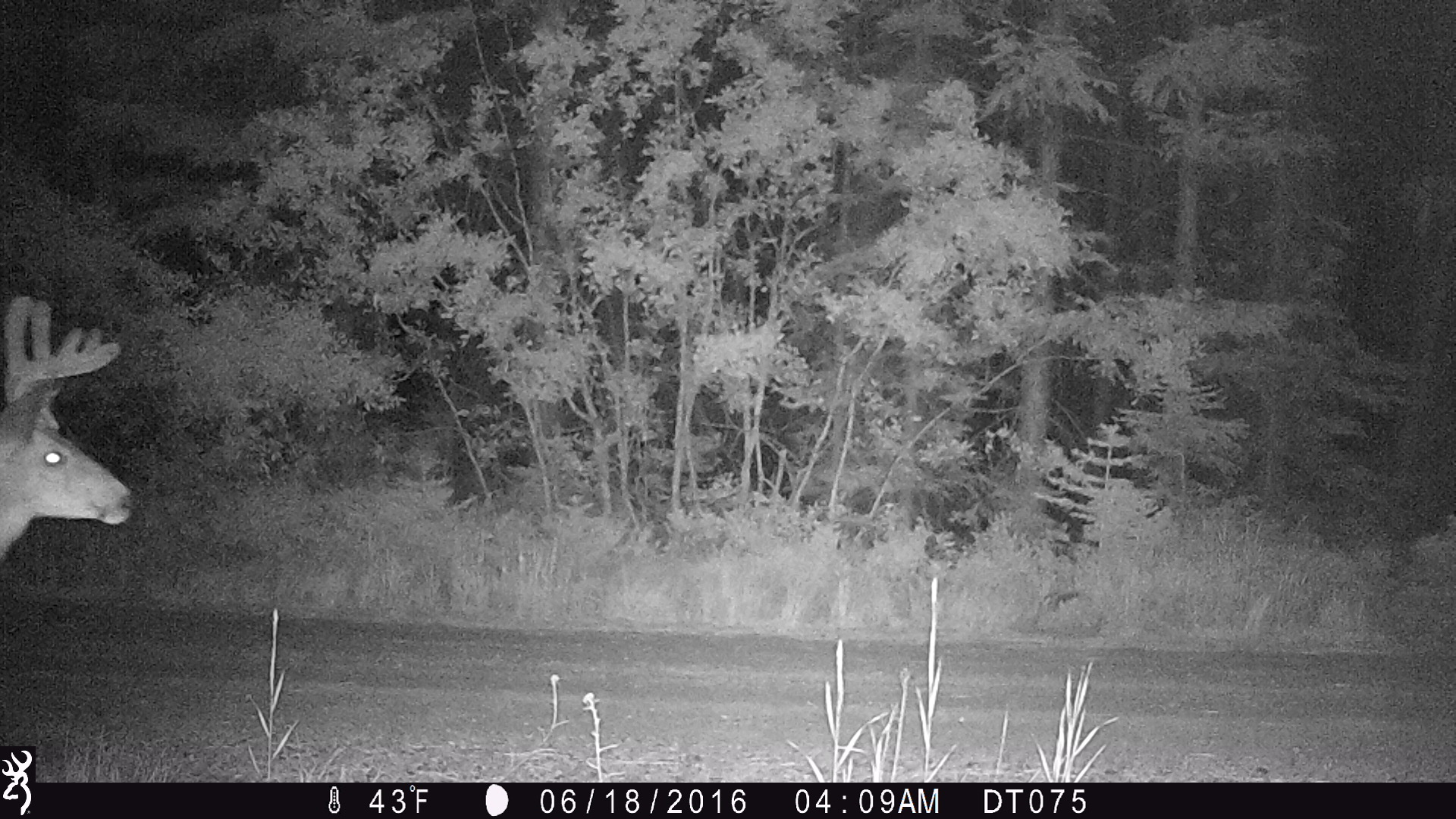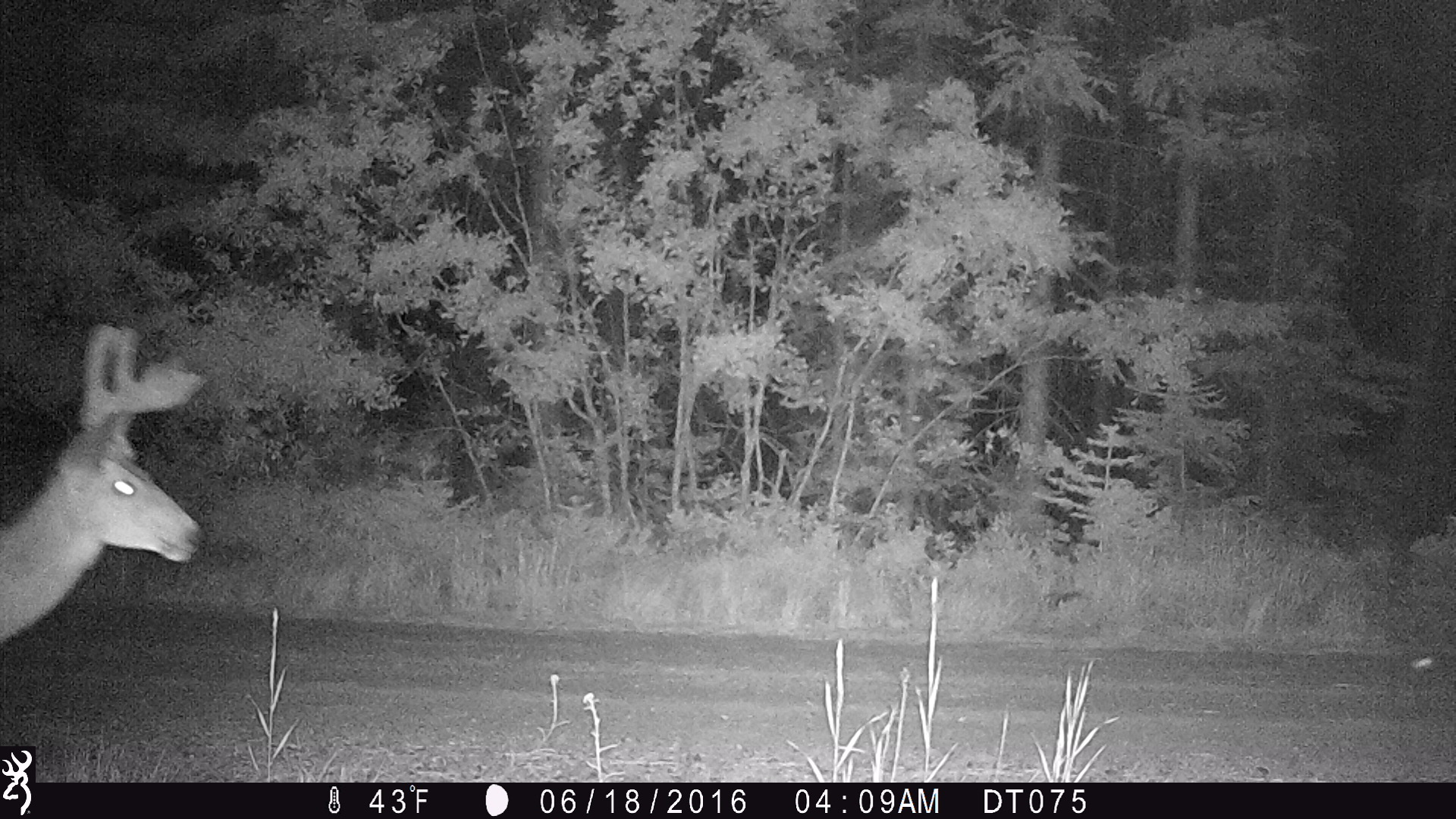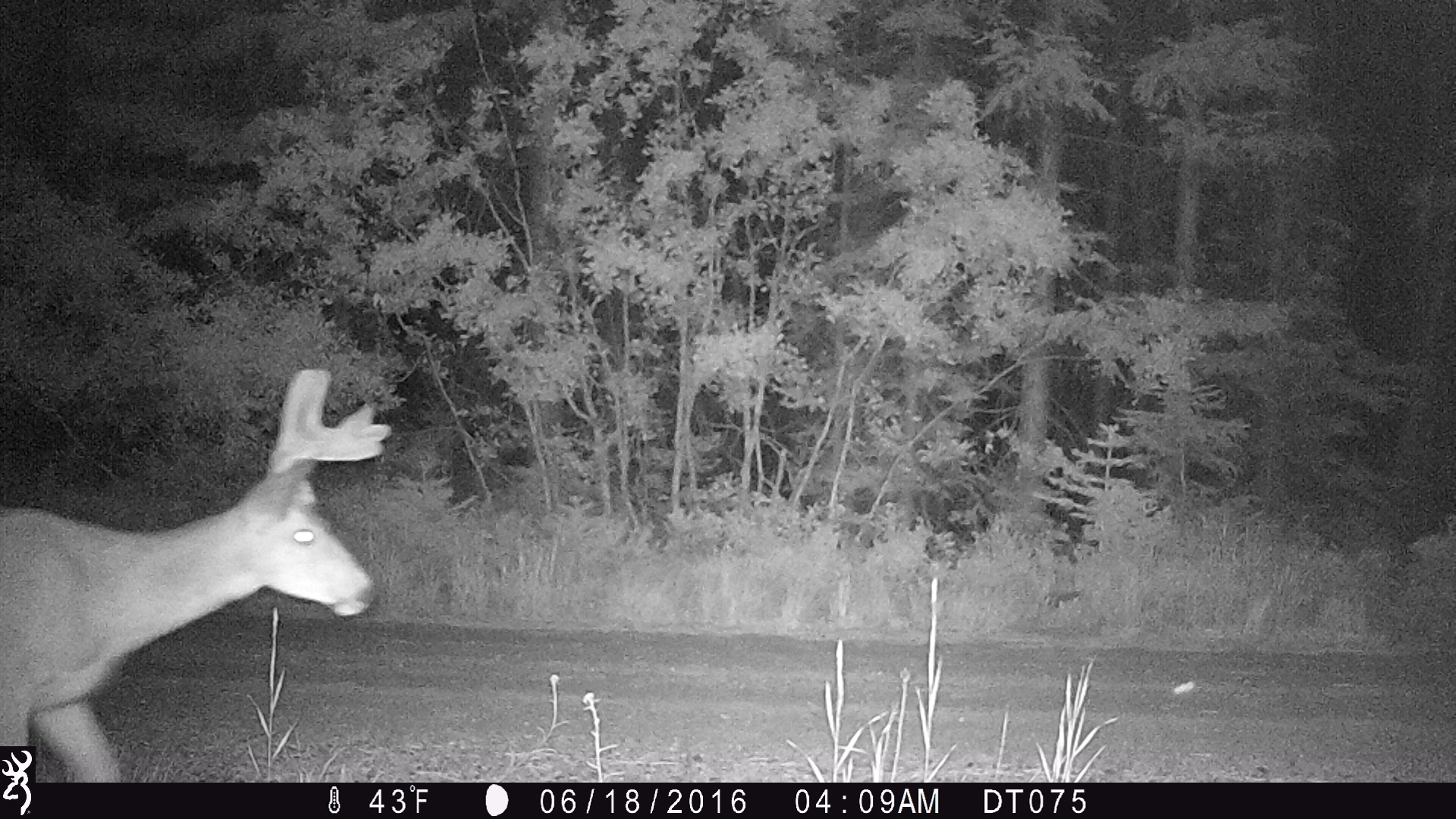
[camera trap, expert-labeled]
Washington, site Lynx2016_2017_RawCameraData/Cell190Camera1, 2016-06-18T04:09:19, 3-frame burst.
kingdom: Animalia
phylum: Chordata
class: Mammalia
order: Artiodactyla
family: Cervidae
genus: Odocoileus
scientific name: Odocoileus hemionus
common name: mule deer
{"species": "Odocoileus hemionus (mule deer)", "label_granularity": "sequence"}